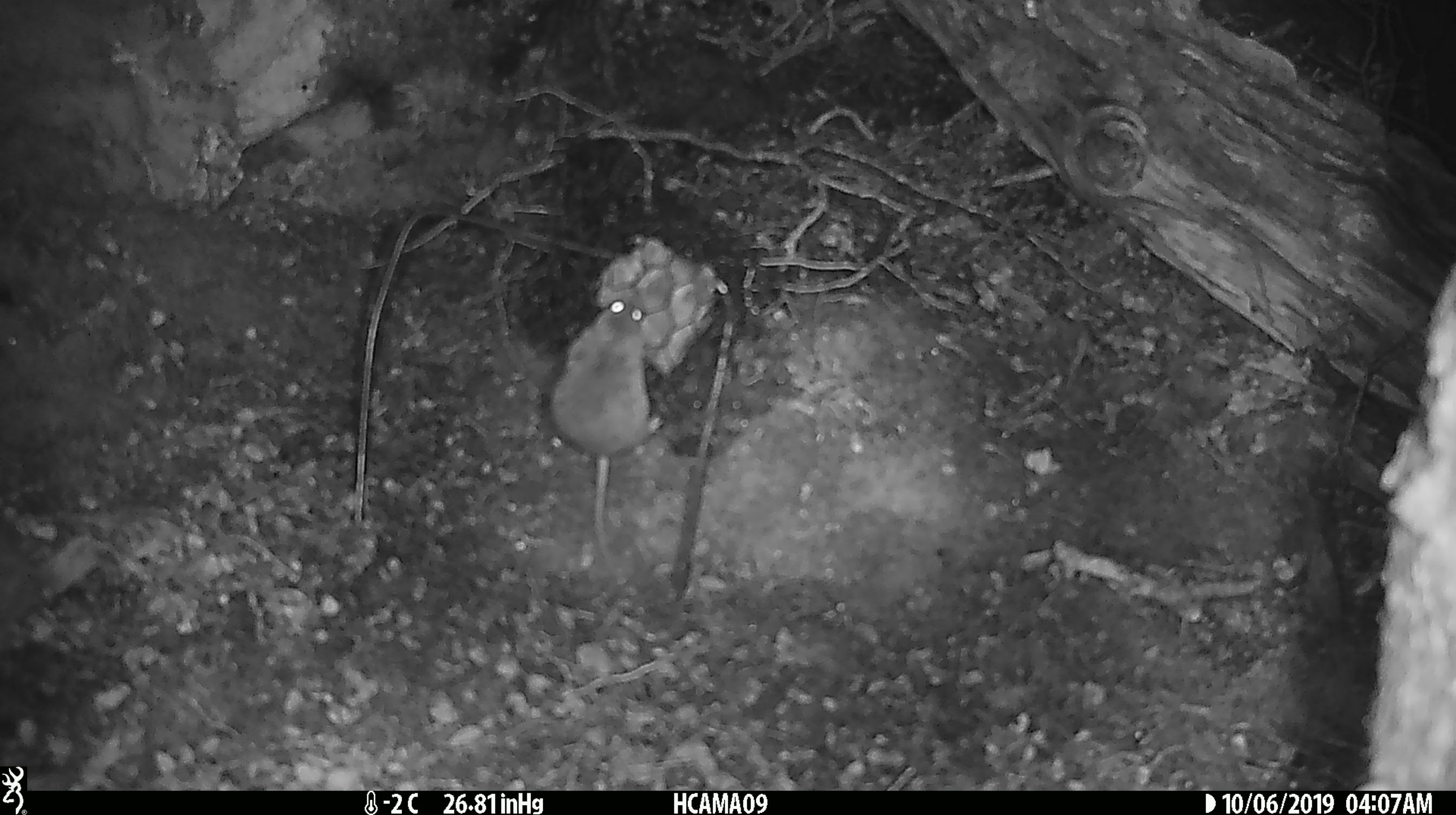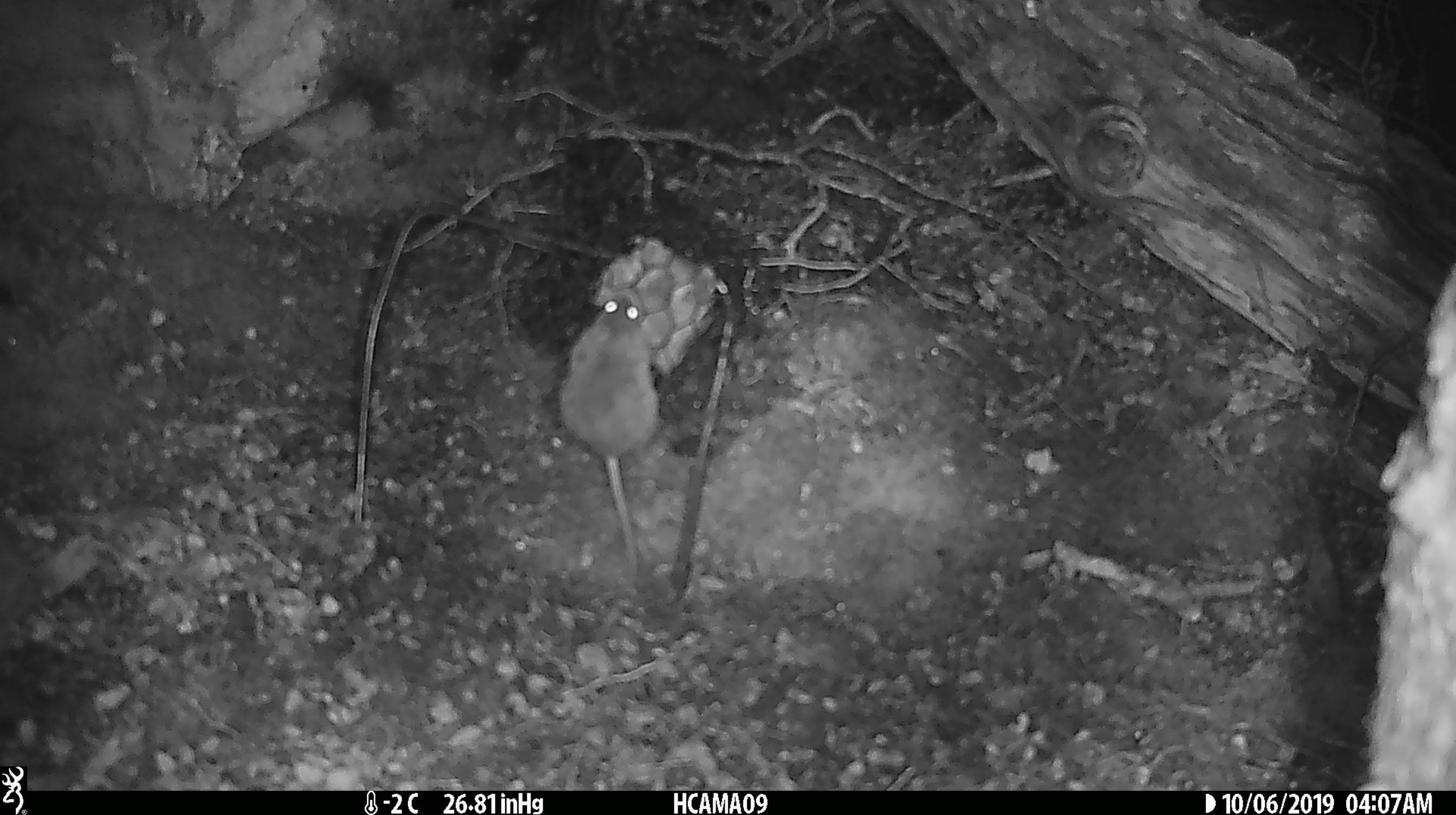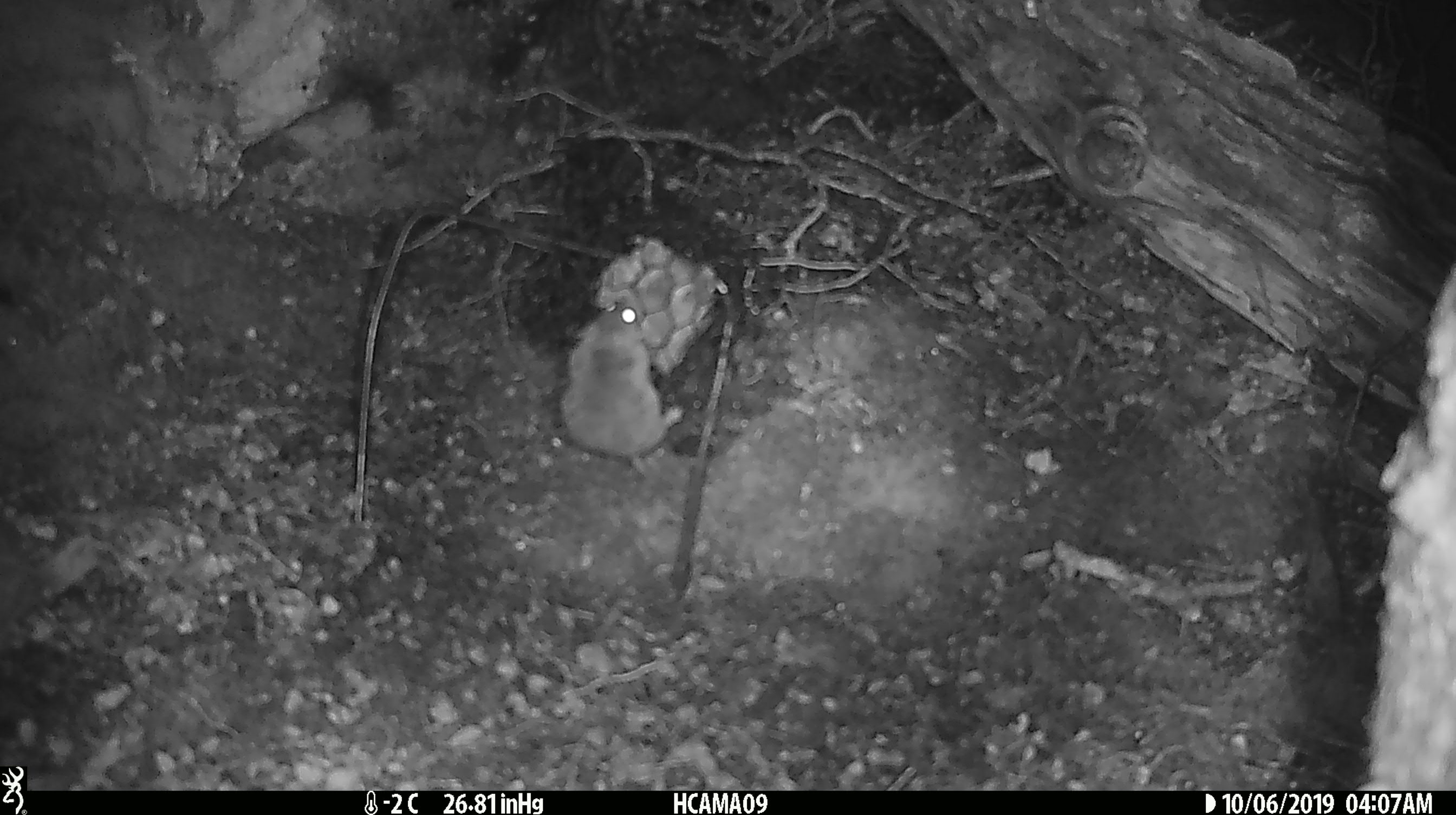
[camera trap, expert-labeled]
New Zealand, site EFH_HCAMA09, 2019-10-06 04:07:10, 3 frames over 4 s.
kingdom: Animalia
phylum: Chordata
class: Mammalia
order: Rodentia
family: Muridae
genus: Mus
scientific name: Mus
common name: mouse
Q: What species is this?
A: Mouse (Mus).